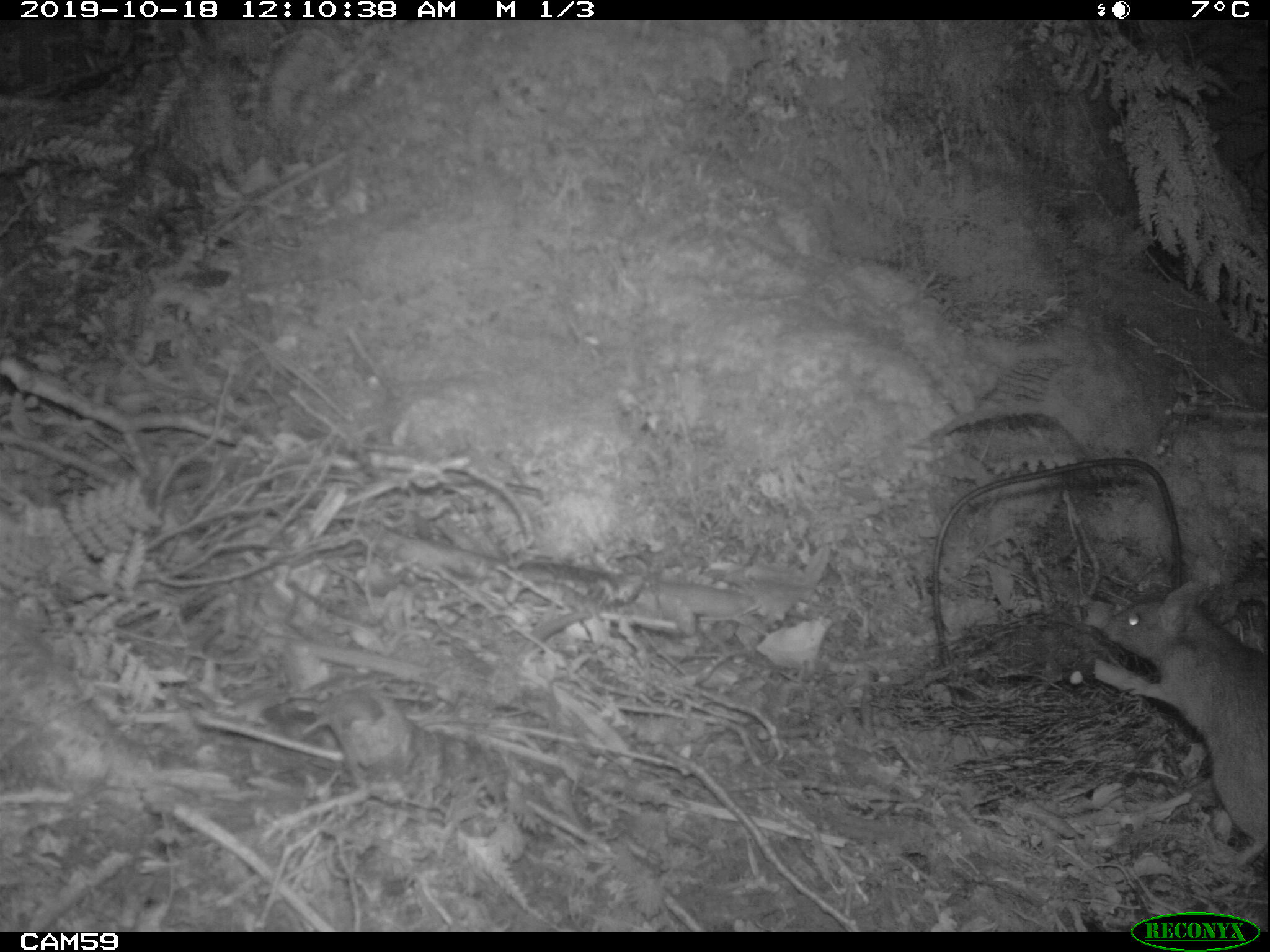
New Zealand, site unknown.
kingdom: Animalia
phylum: Chordata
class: Mammalia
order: Rodentia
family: Muridae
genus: Rattus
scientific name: Rattus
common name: rat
Rat (Rattus).